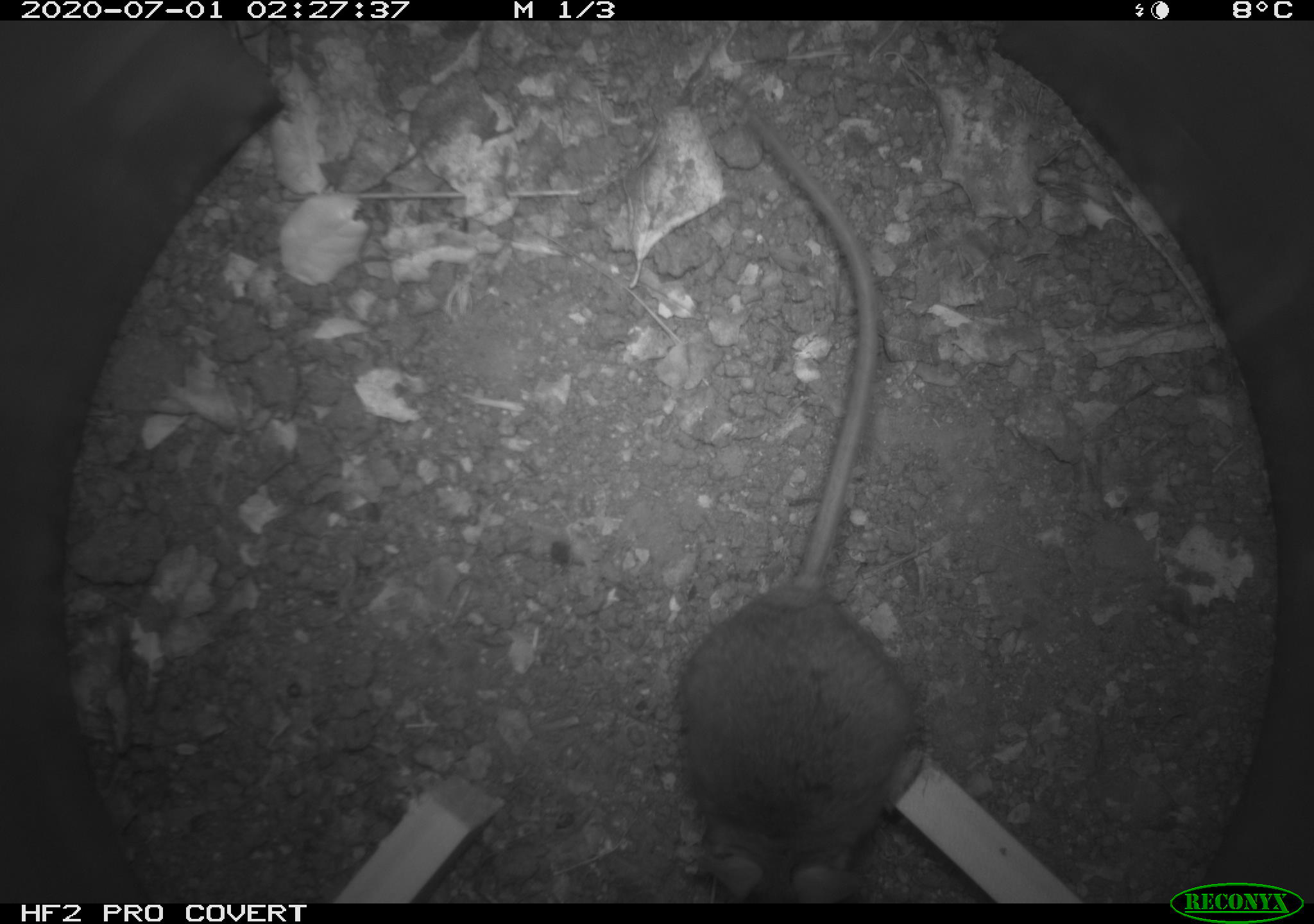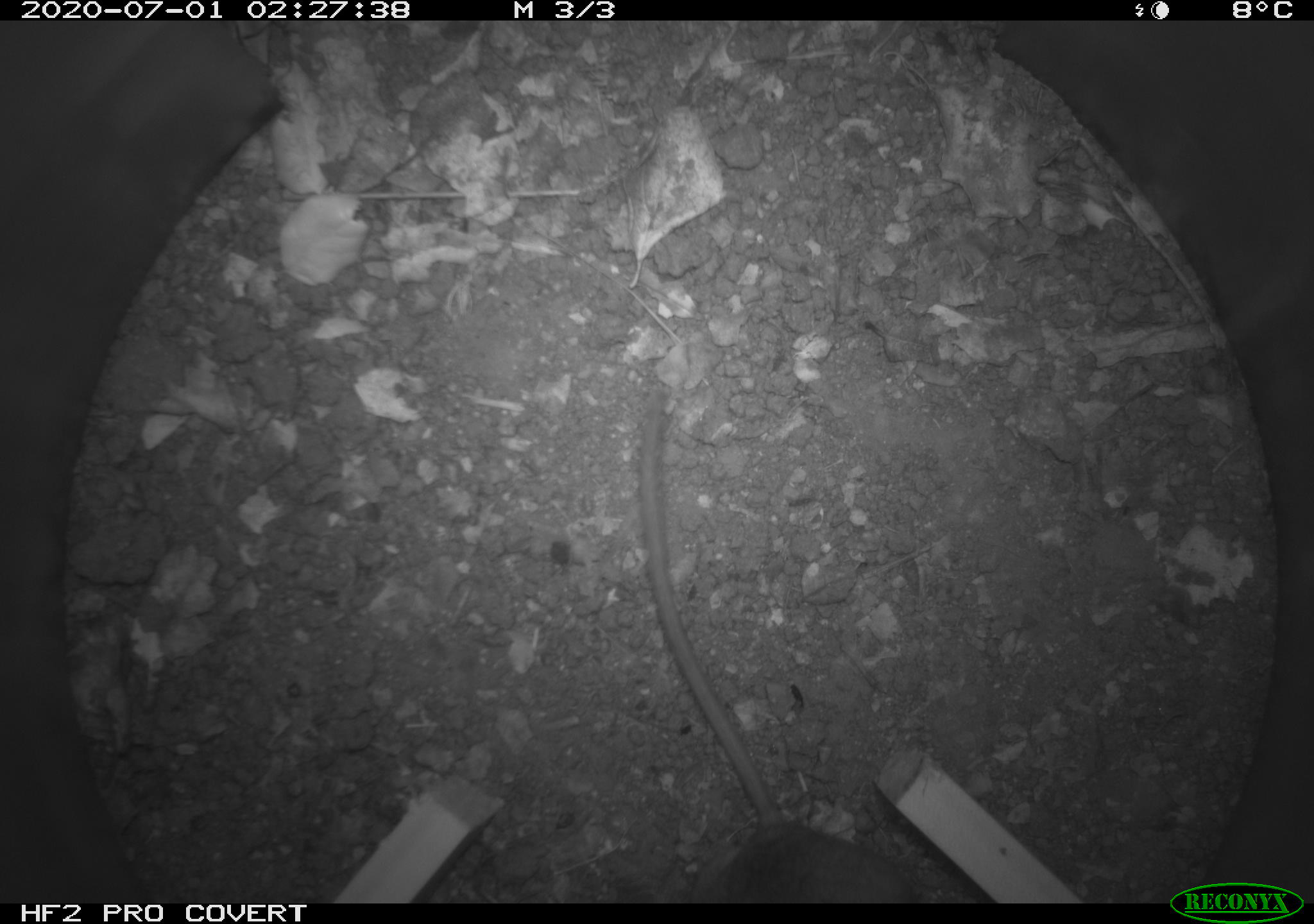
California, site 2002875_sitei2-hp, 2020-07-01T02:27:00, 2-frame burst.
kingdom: Animalia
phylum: Chordata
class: Mammalia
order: Rodentia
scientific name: Rodentia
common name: rodent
Rodent (Rodentia).